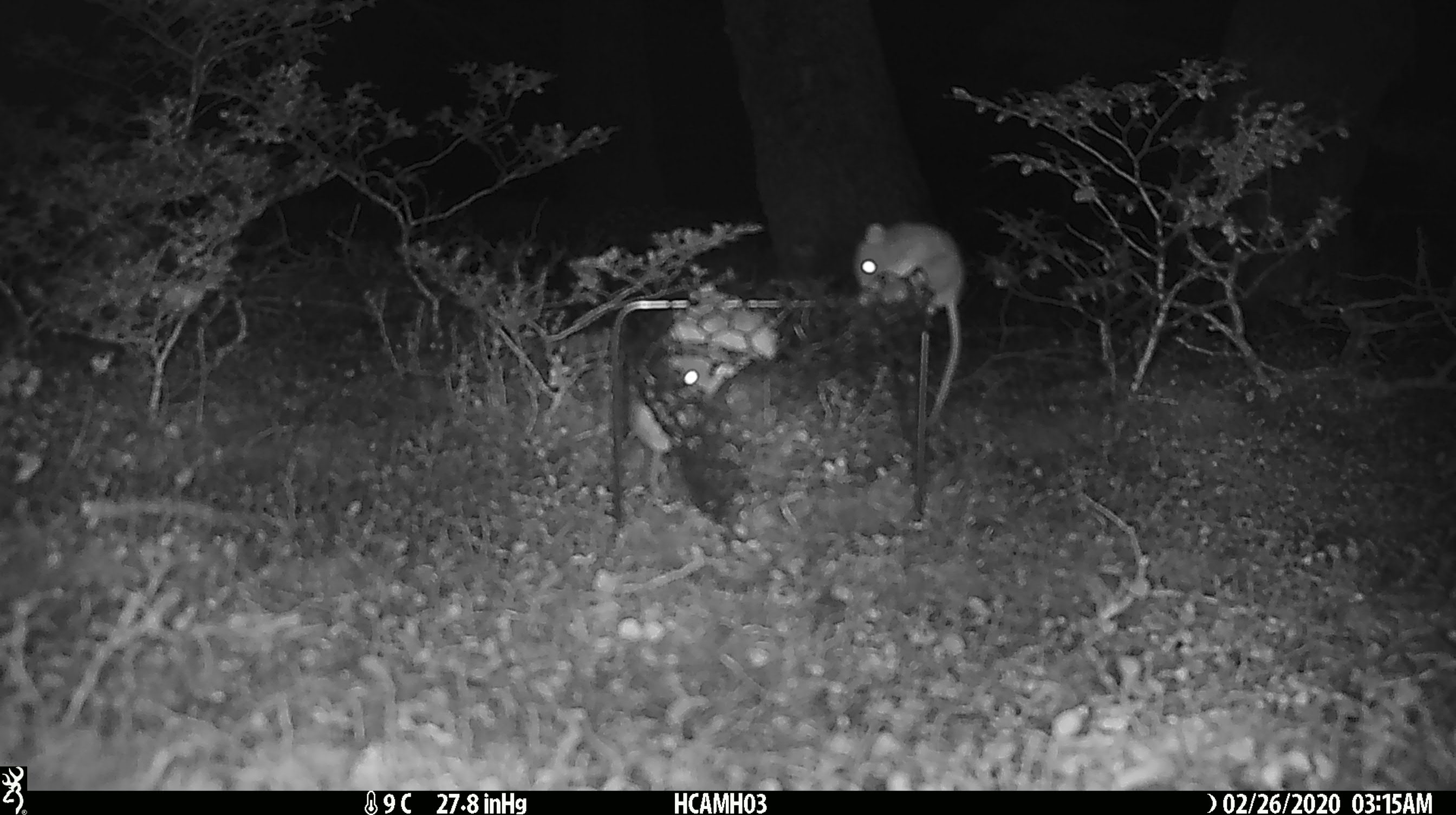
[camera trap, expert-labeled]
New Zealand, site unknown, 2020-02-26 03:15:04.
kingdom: Animalia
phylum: Chordata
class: Mammalia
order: Rodentia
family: Muridae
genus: Mus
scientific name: Mus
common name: mouse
Mouse (Mus).